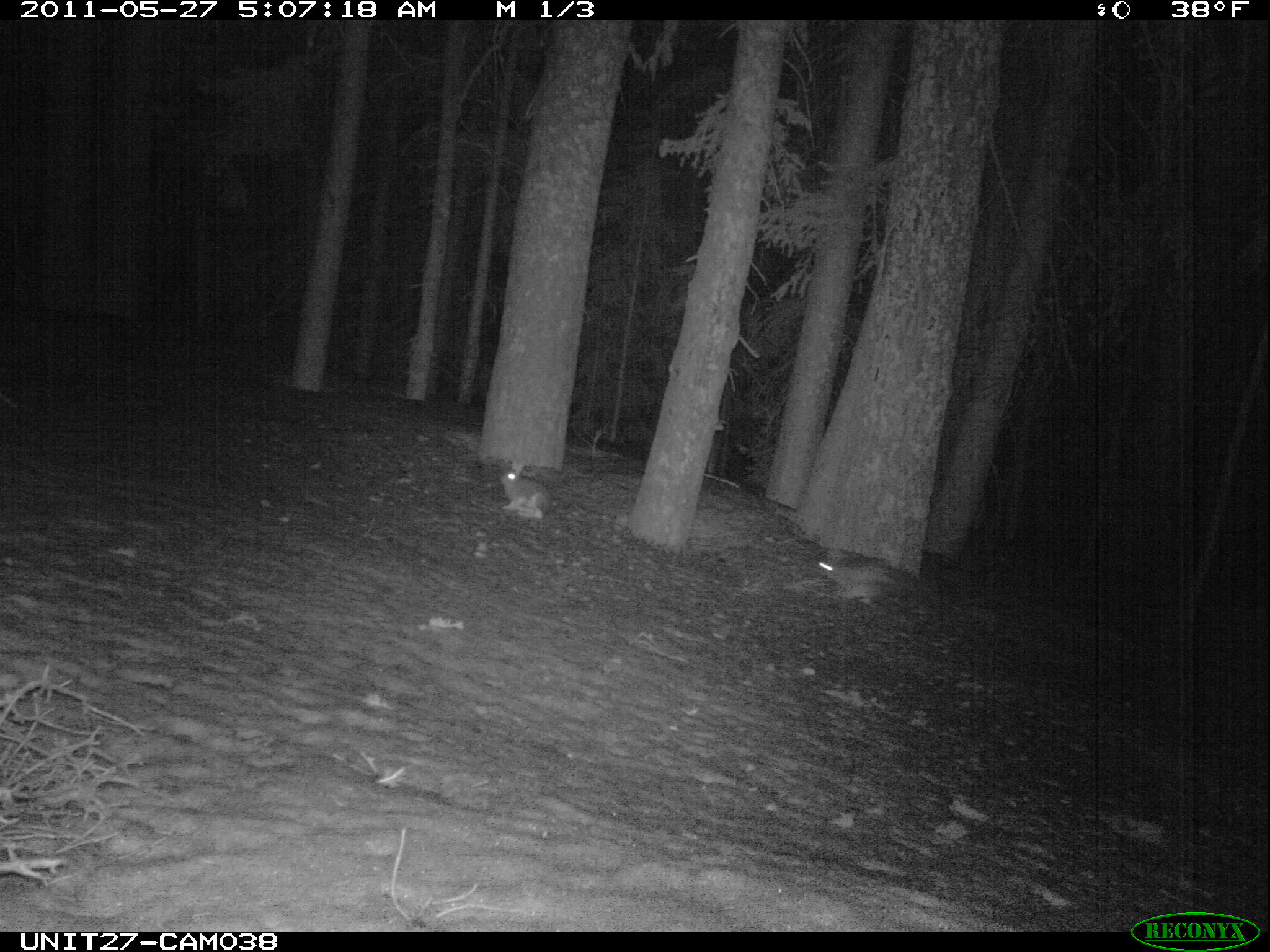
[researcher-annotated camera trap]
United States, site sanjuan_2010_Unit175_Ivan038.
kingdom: Animalia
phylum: Chordata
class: Mammalia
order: Lagomorpha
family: Leporidae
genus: Lepus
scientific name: Lepus americanus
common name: snowshoe hare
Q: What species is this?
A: Lepus americanus (snowshoe hare).